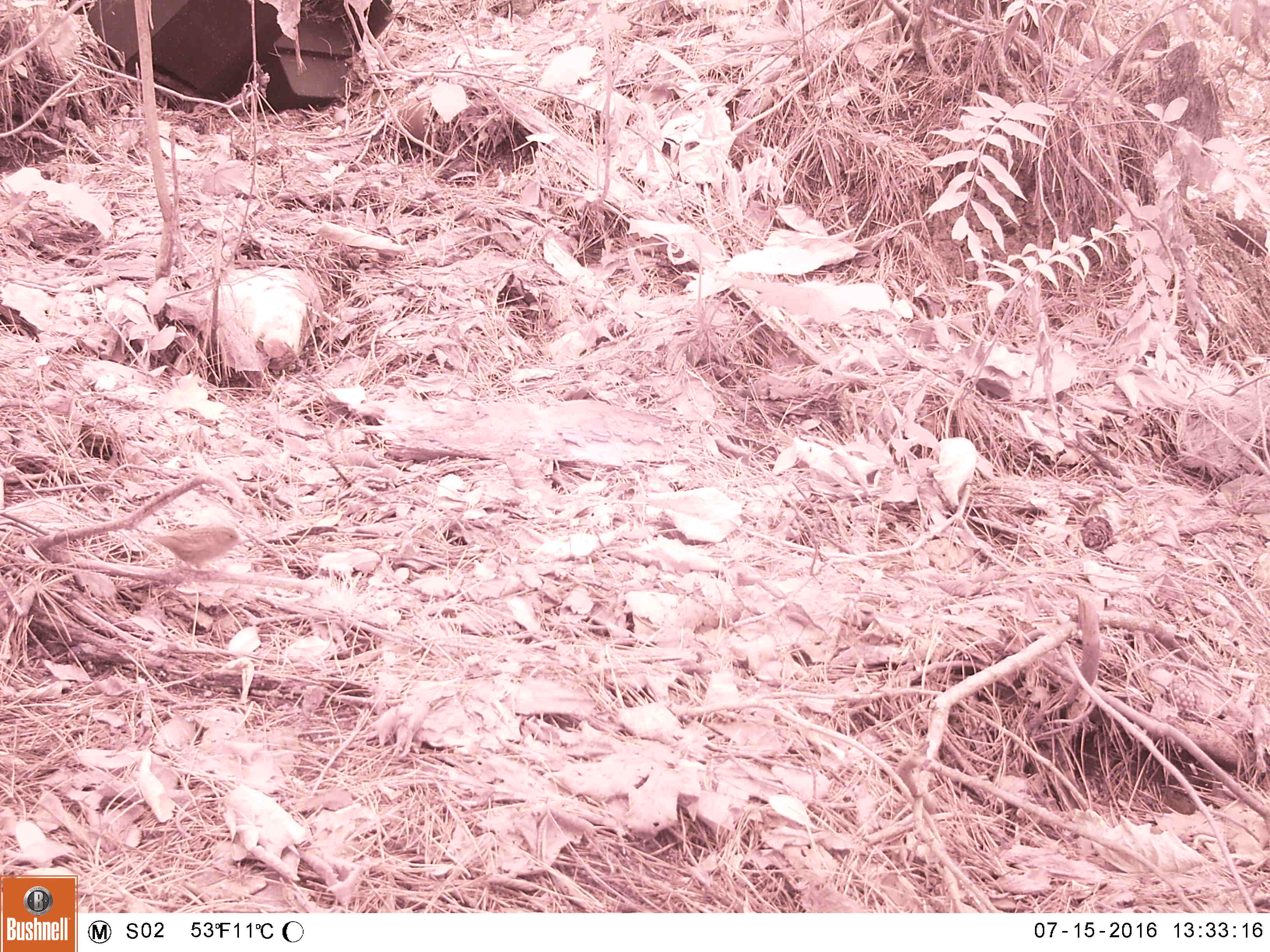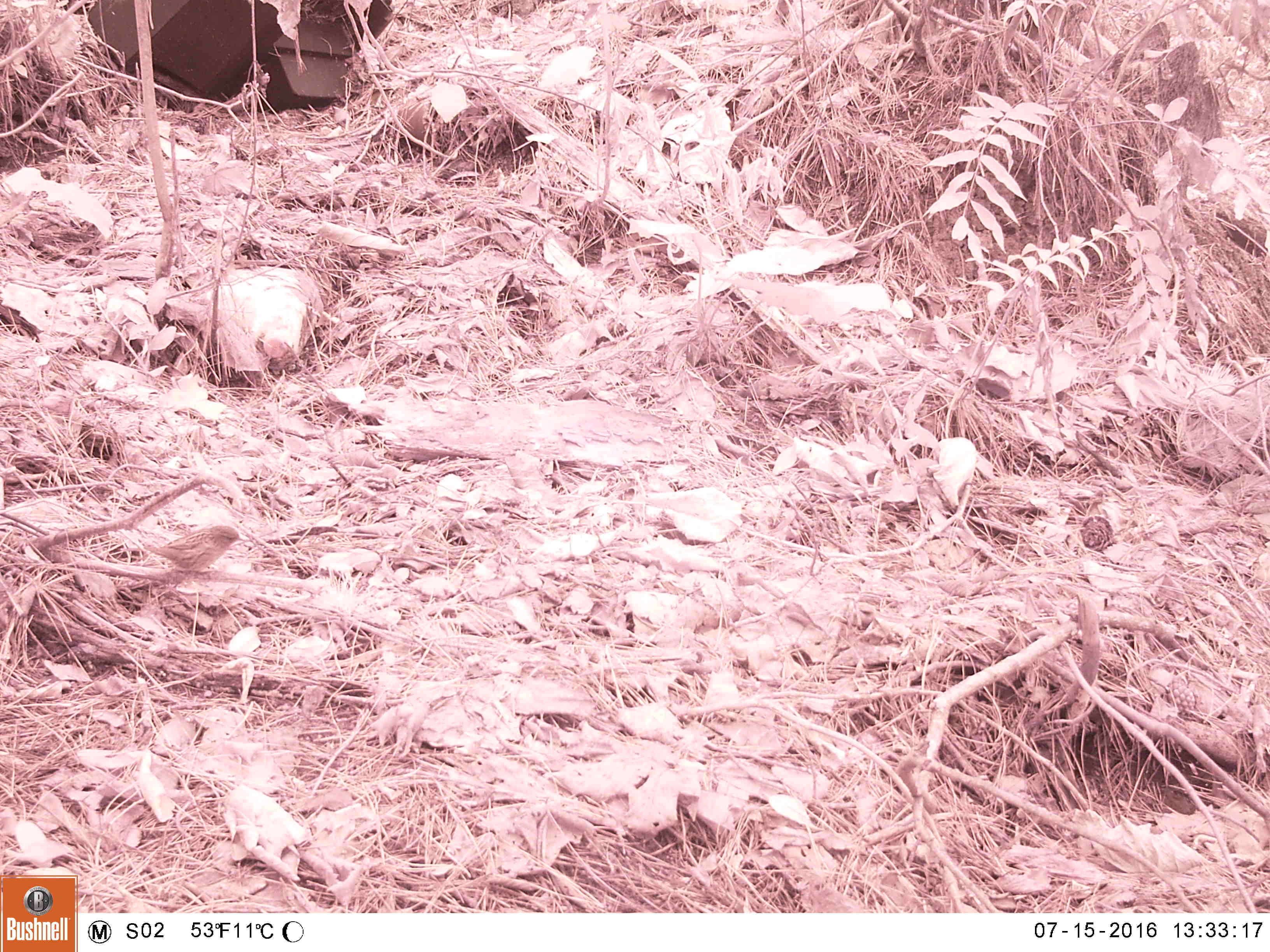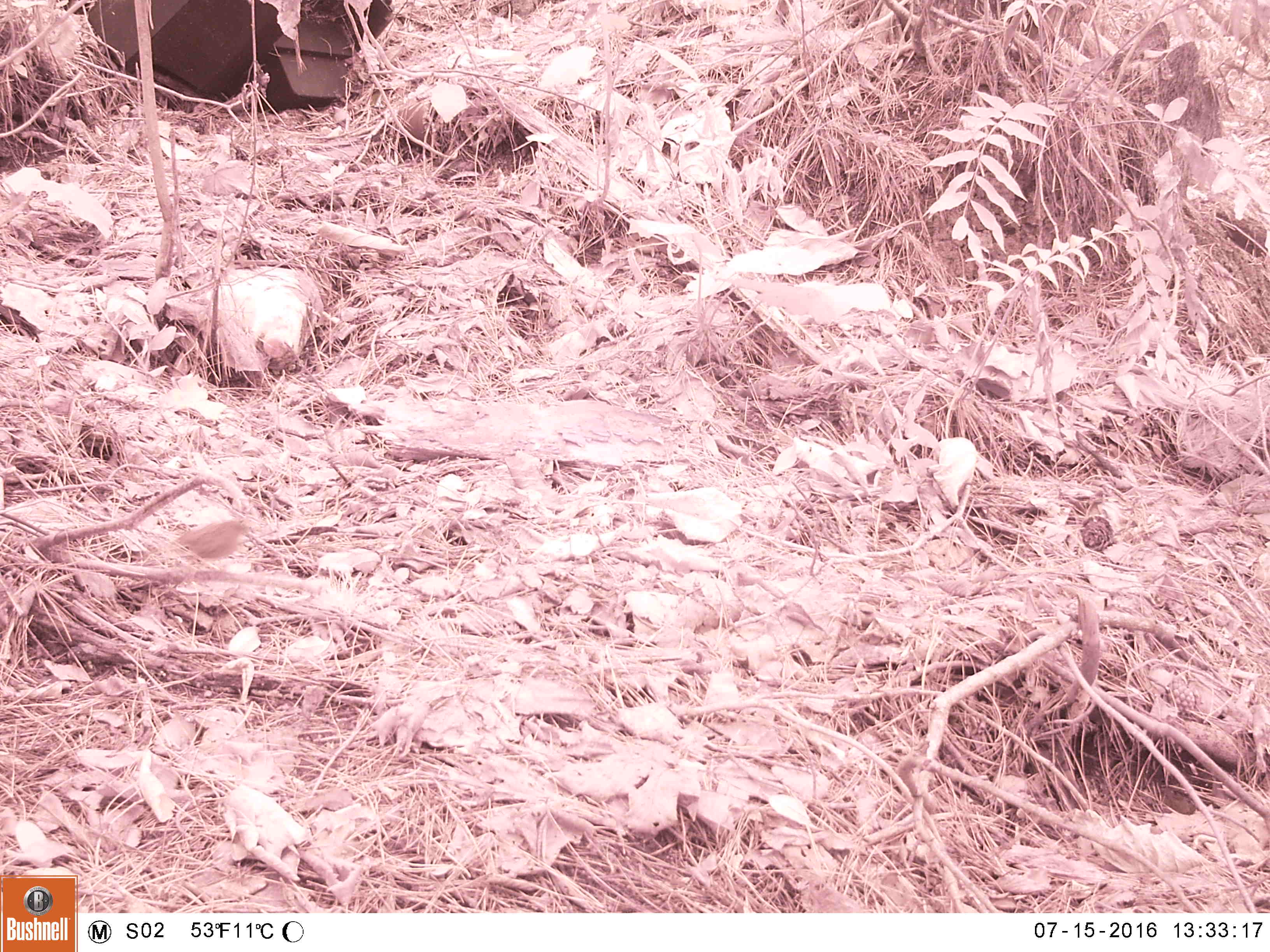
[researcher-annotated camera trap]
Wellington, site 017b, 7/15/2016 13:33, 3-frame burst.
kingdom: Animalia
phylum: Chordata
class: Aves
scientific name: Aves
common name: bird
Bird (Aves).